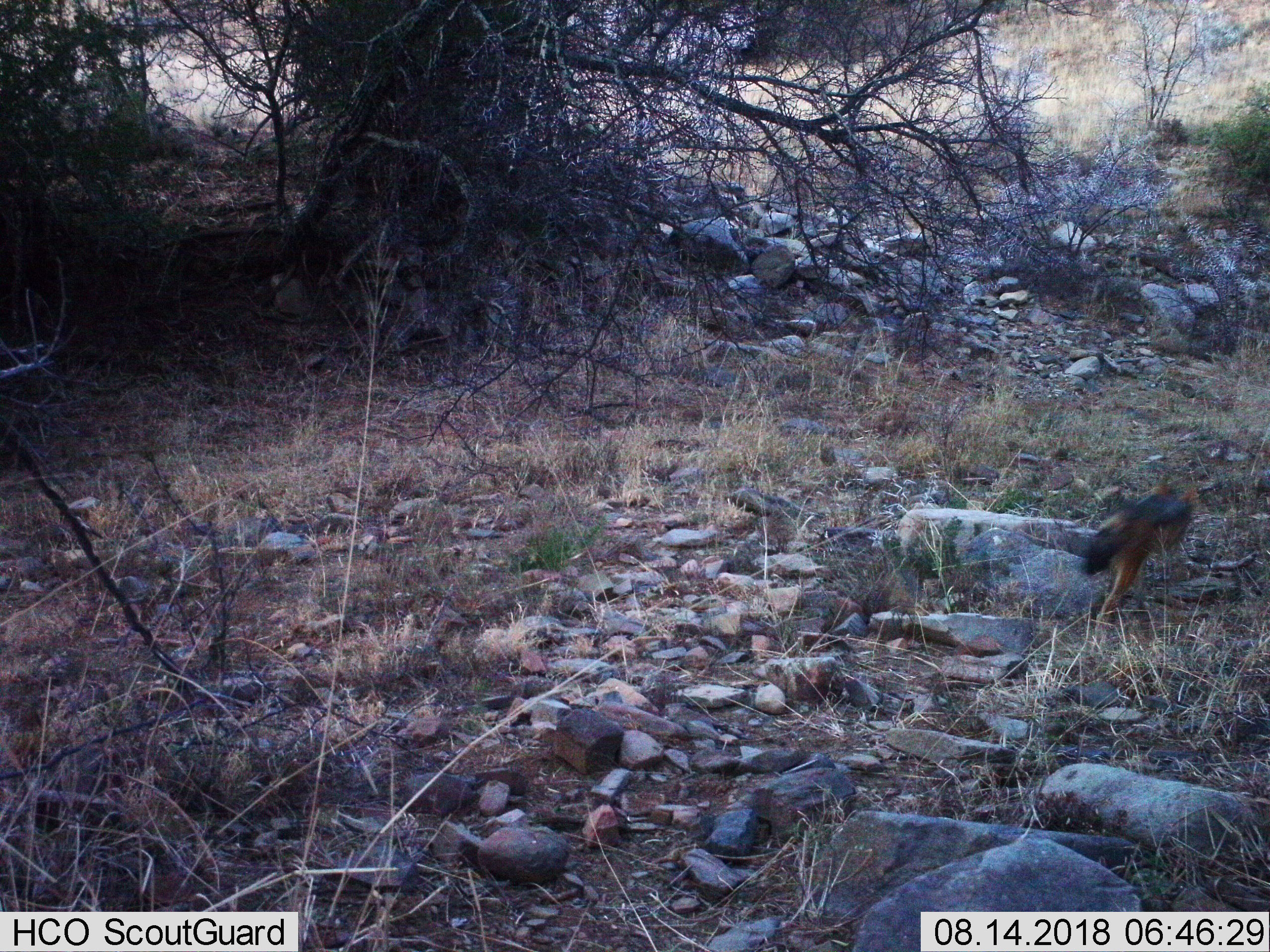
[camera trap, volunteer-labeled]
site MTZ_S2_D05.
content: unidentified animal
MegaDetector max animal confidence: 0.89